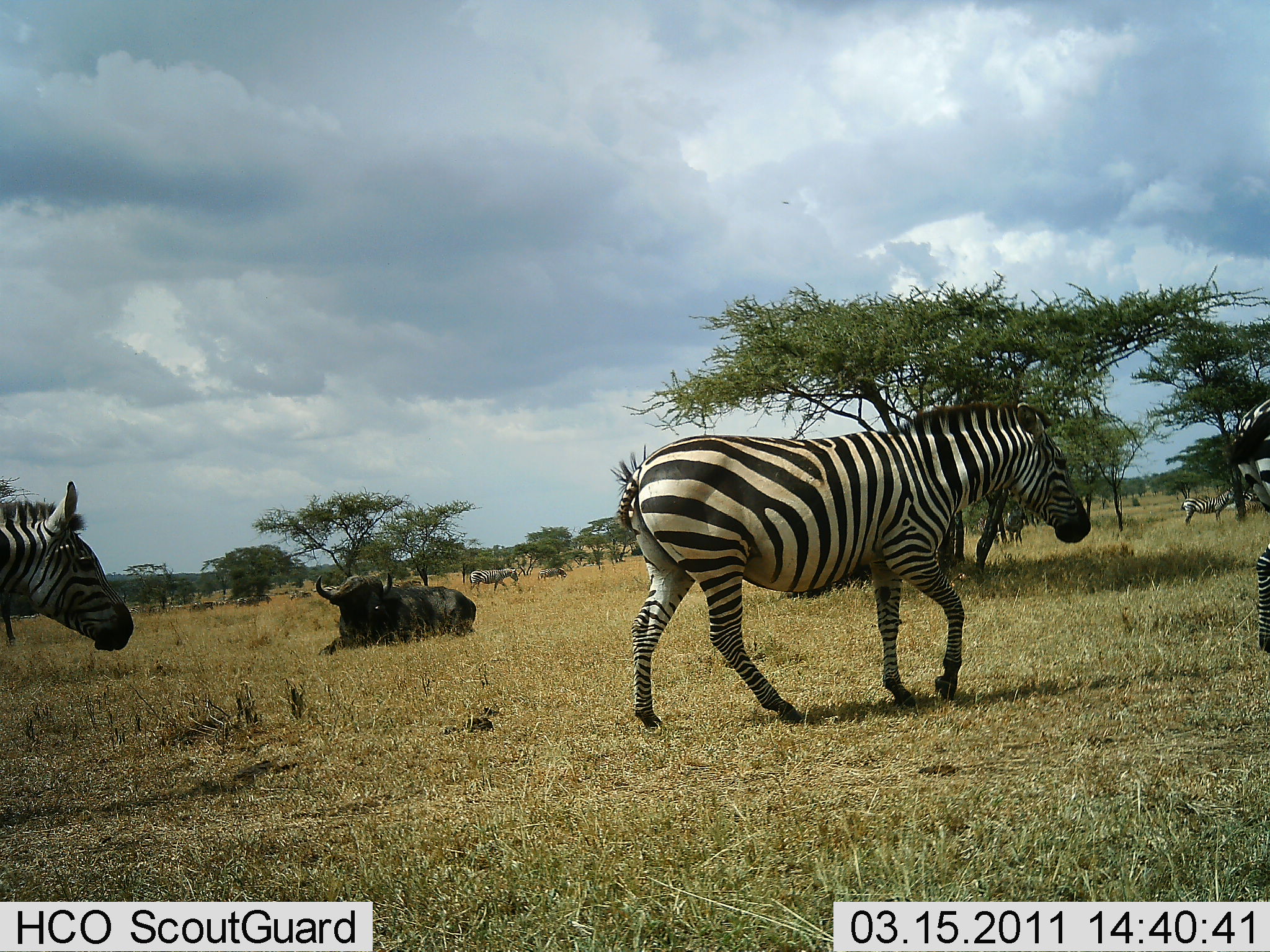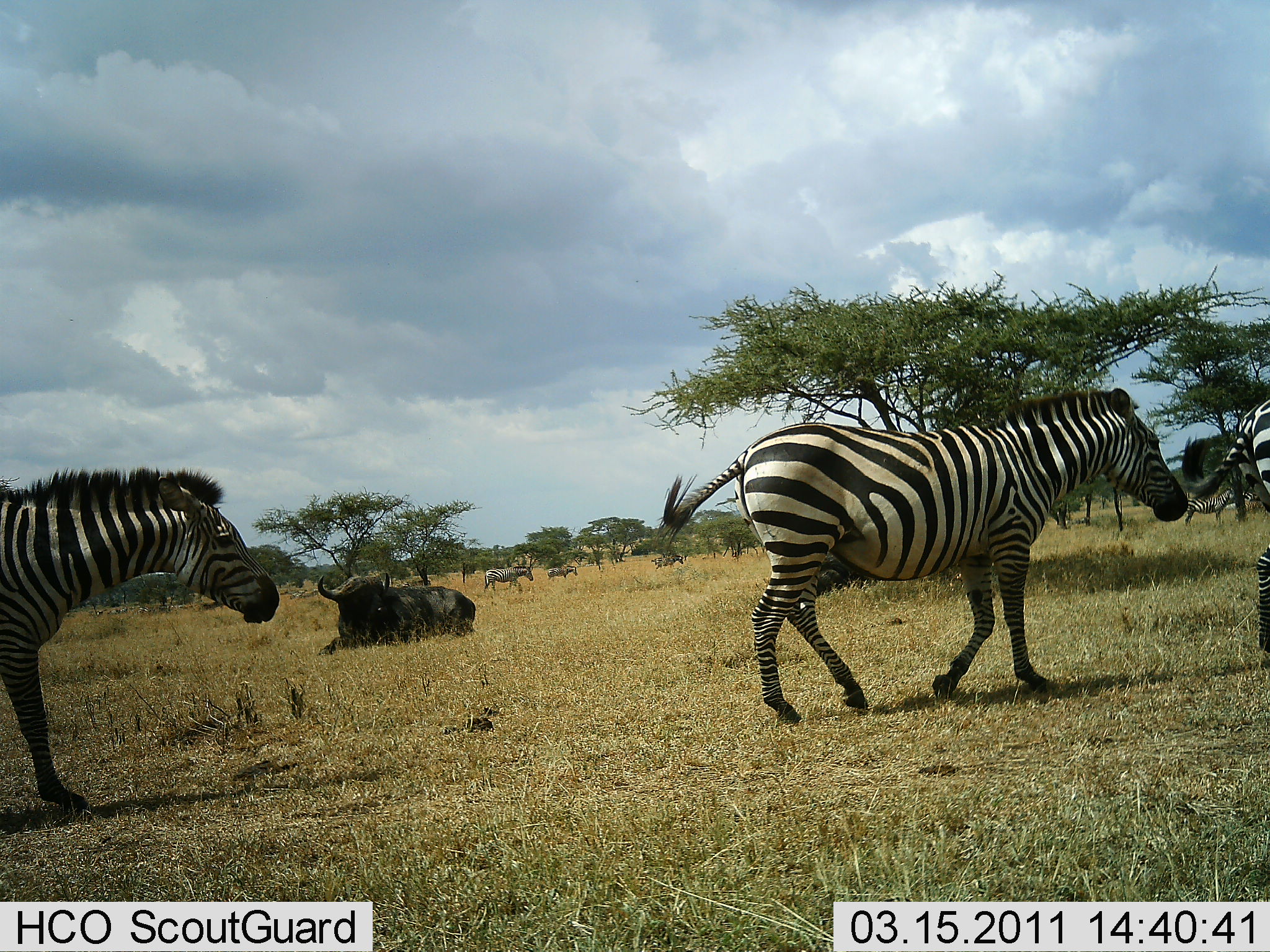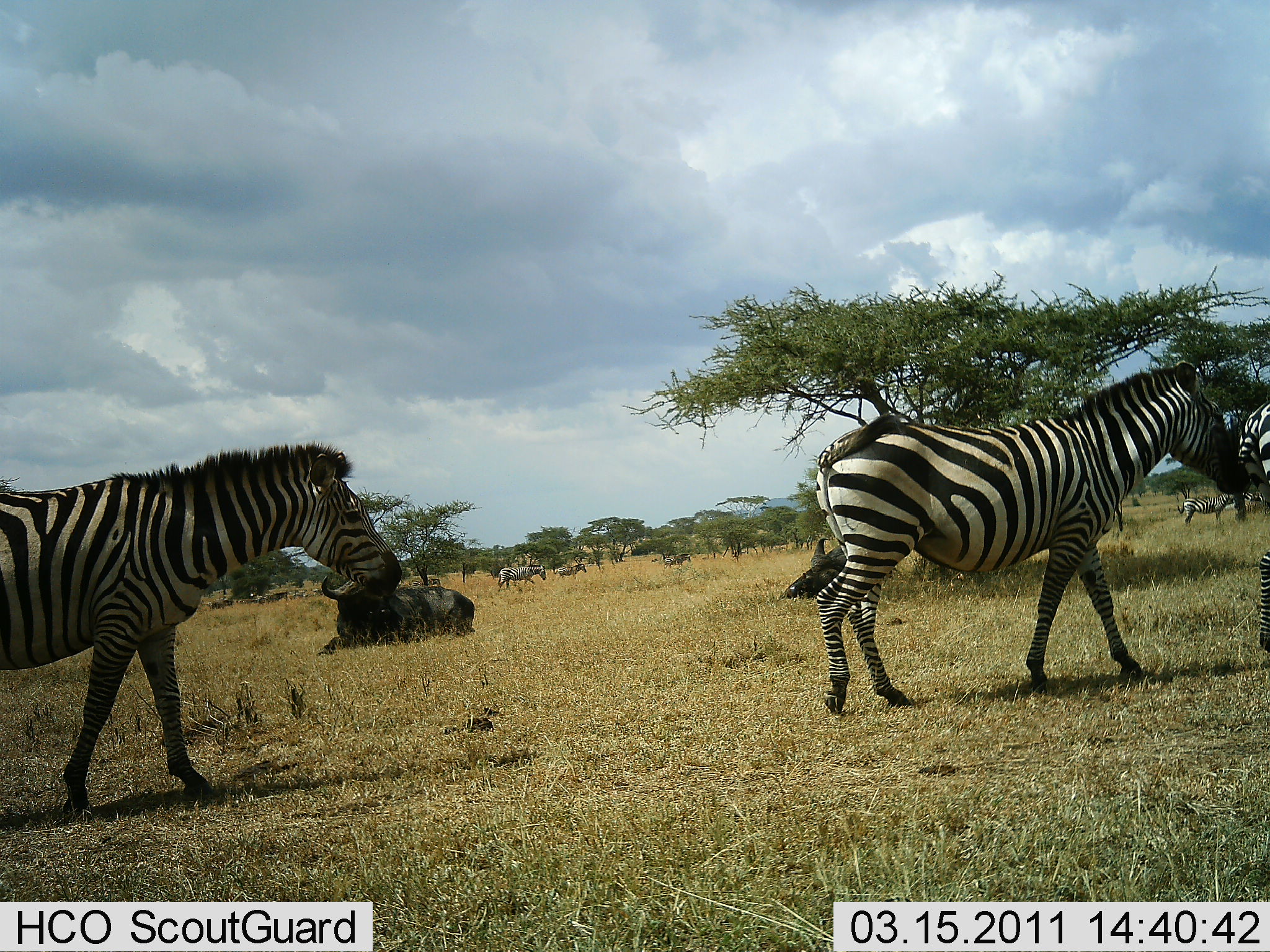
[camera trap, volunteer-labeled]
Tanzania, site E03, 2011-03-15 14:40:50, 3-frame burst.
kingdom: Animalia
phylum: Chordata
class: Mammalia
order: Artiodactyla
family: Bovidae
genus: Syncerus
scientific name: Syncerus caffer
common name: cape buffalo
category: buffalo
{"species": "buffalo (cape buffalo) (Syncerus caffer)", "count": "1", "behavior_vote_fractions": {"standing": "0%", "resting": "100%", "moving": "0%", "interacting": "0%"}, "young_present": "0%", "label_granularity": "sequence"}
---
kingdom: Animalia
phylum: Chordata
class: Mammalia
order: Perissodactyla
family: Equidae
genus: Equus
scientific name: Equus quagga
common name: plains zebra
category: zebra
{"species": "zebra (plains zebra) (Equus quagga)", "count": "11-50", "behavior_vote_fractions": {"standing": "12%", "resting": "6%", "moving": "100%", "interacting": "6%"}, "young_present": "0%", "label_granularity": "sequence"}